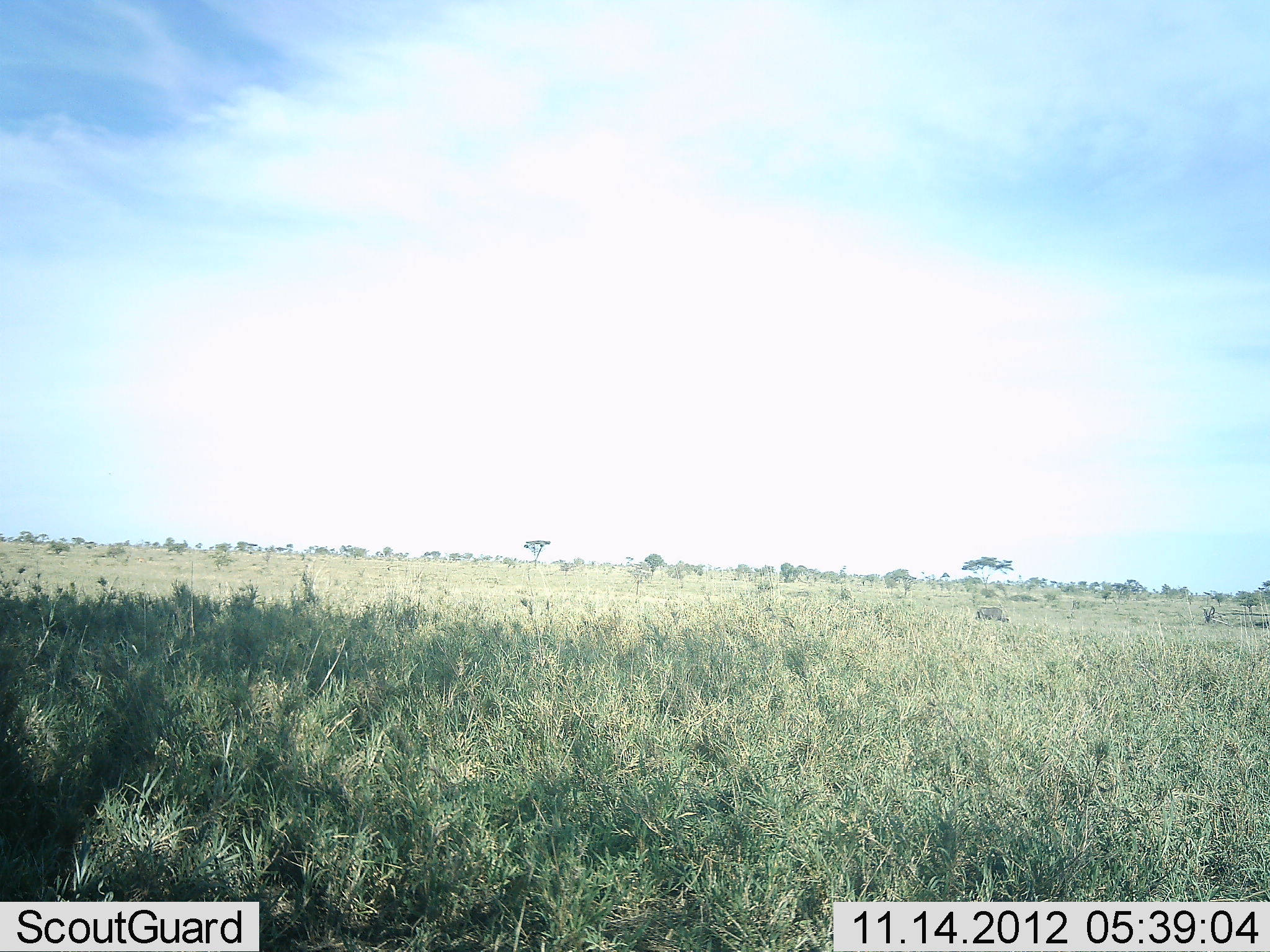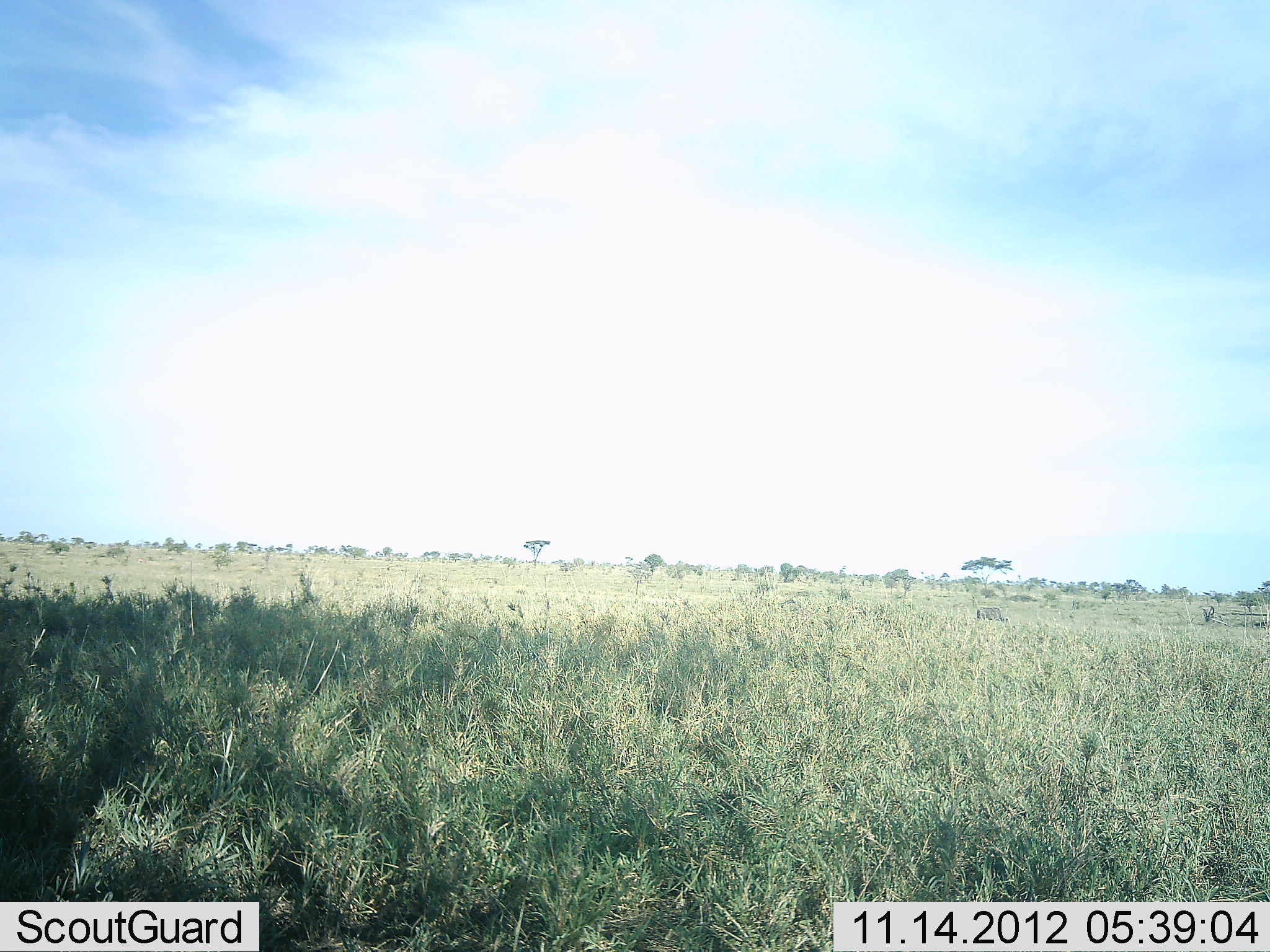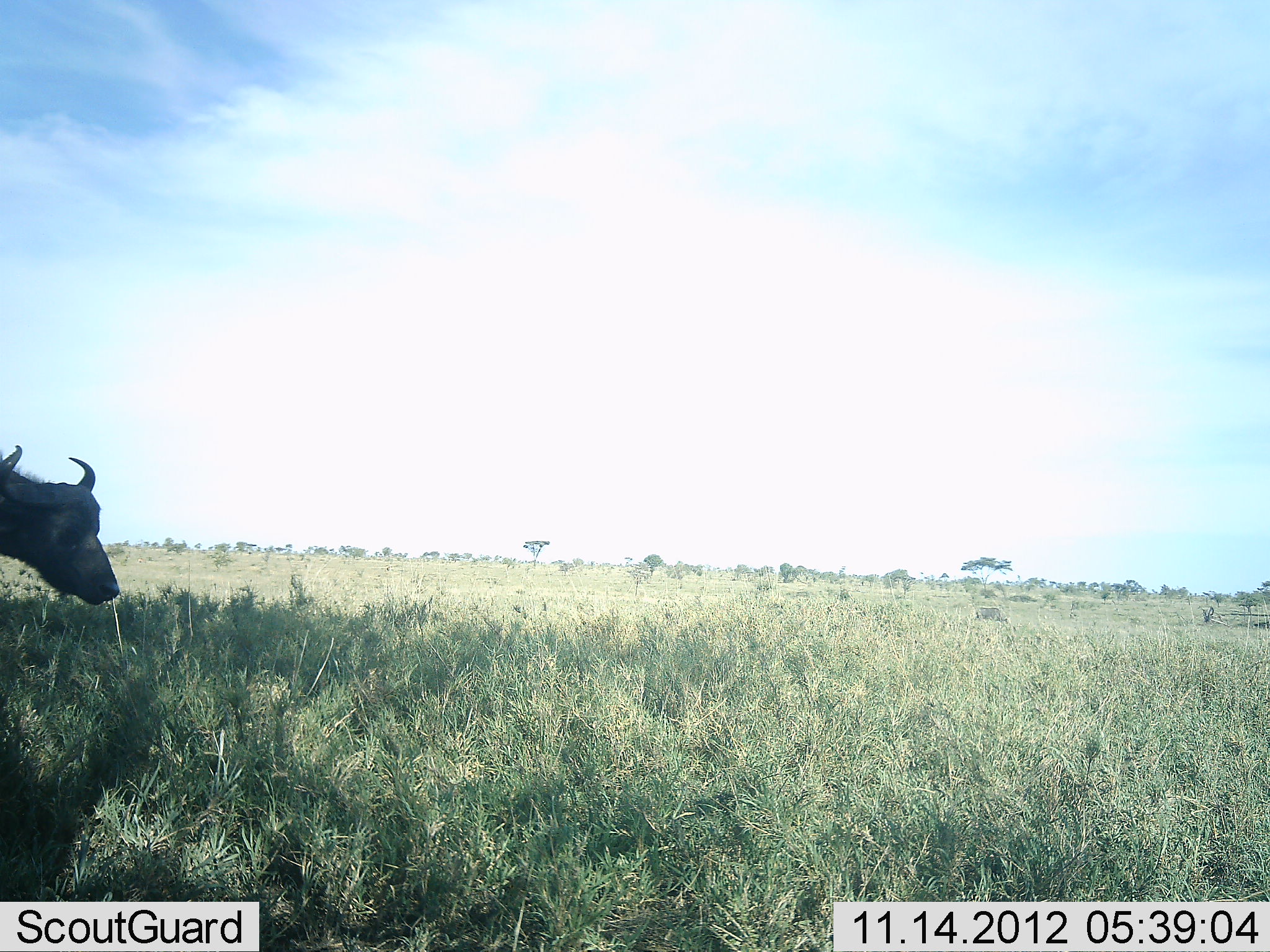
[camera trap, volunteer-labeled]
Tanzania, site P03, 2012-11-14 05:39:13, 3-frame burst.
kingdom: Animalia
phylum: Chordata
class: Mammalia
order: Artiodactyla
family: Bovidae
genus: Syncerus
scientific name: Syncerus caffer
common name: cape buffalo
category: buffalo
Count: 1.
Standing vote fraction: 10%.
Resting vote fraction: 0%.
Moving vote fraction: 90%.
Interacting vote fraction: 0%.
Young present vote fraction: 0%.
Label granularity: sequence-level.